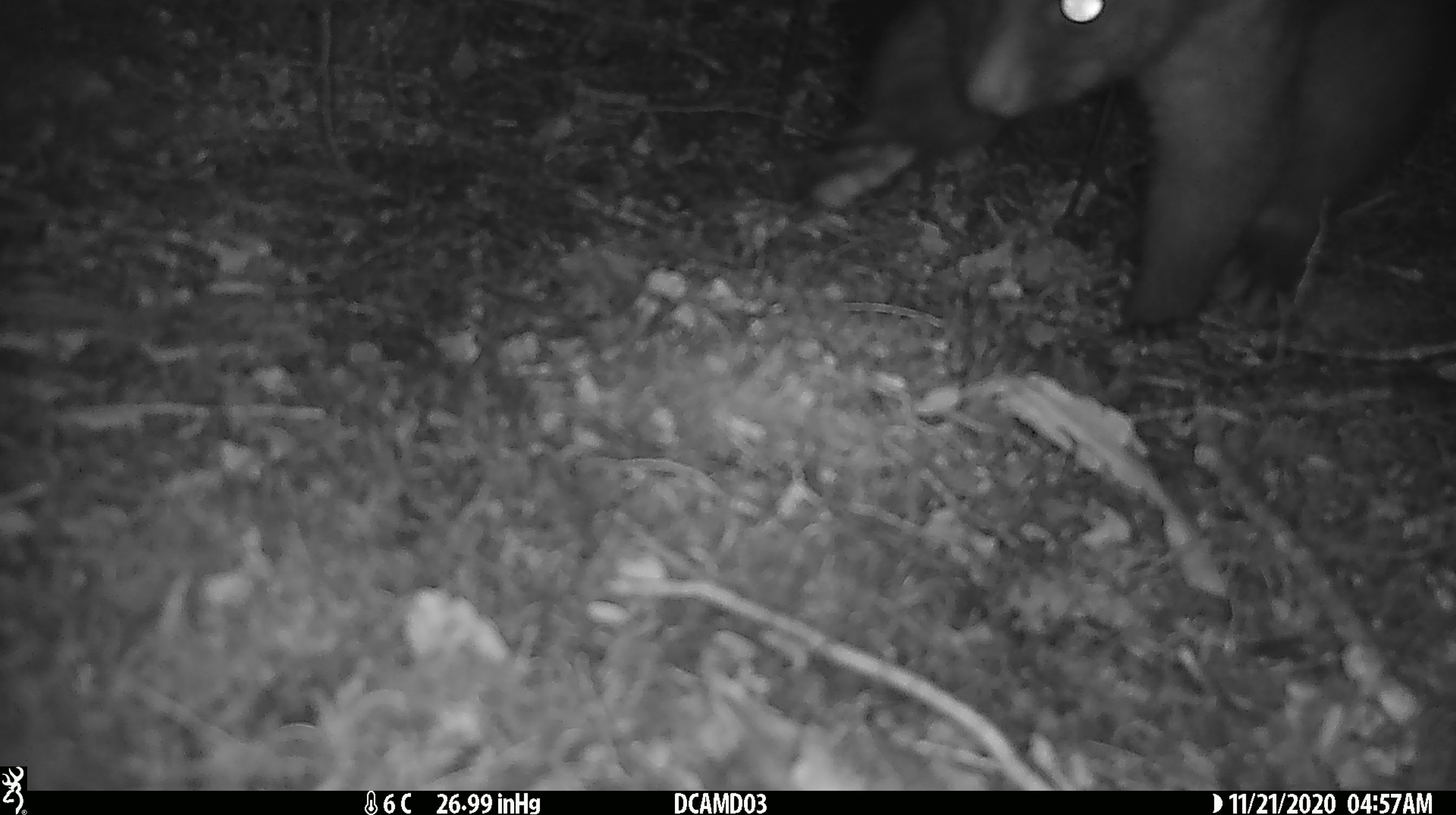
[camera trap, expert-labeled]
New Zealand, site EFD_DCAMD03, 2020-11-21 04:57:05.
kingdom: Animalia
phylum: Chordata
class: Mammalia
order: Diprotodontia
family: Phalangeridae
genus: Trichosurus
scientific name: Trichosurus vulpecula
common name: common brushtail possum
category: possum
Possum (common brushtail possum) (Trichosurus vulpecula).